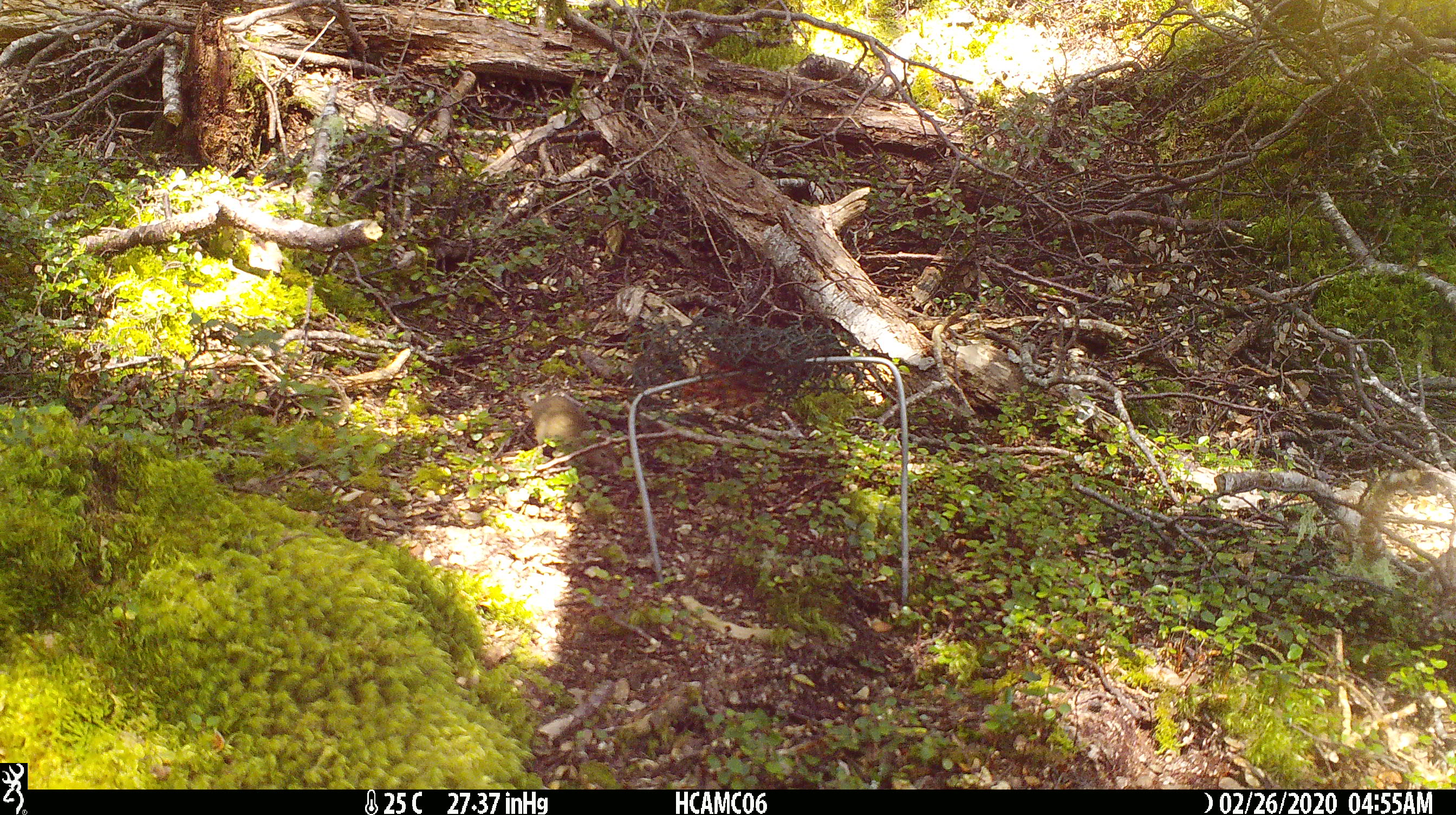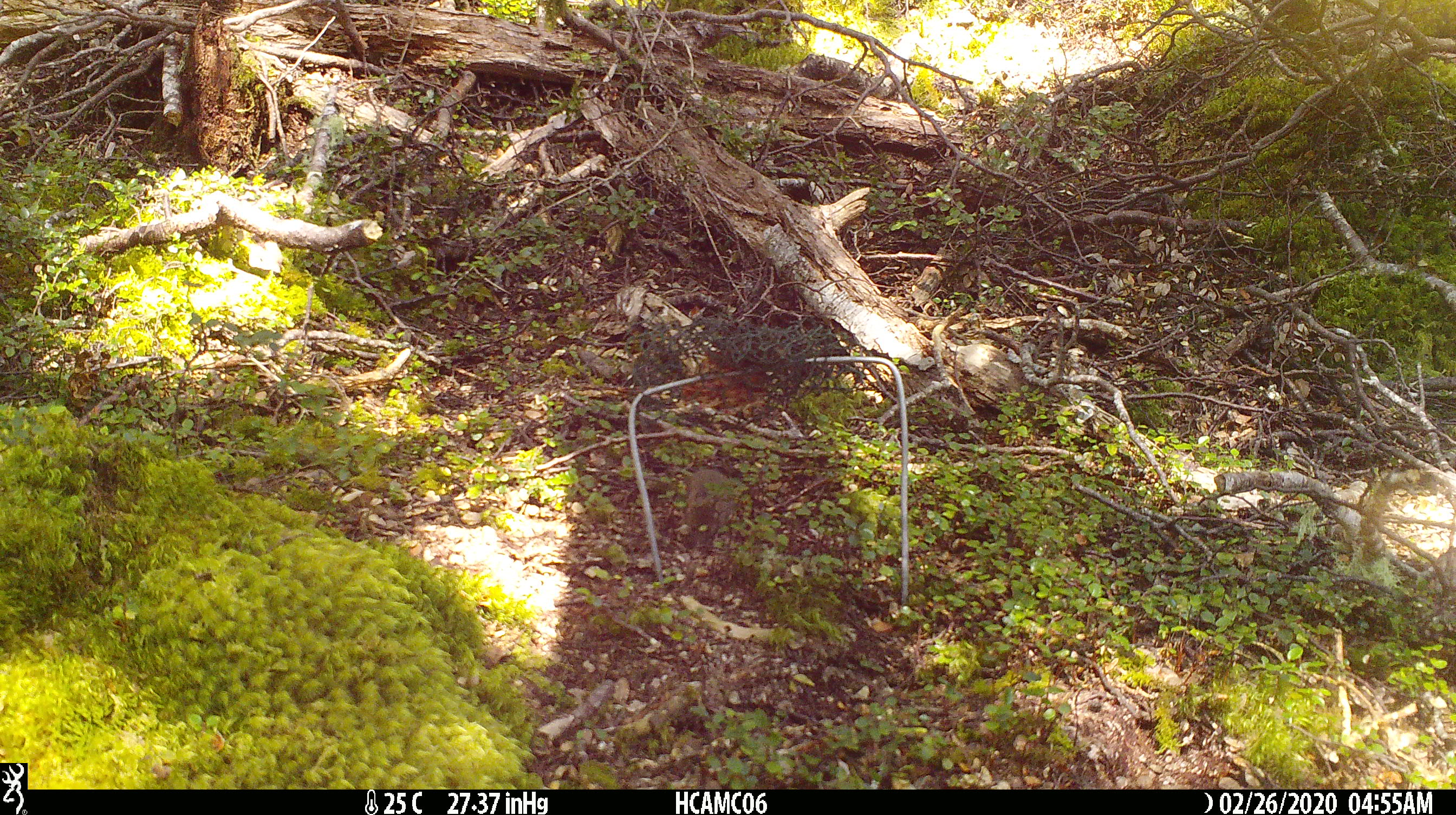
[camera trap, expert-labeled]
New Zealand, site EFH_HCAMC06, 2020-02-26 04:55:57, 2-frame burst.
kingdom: Animalia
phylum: Chordata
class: Mammalia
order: Rodentia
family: Muridae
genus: Mus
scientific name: Mus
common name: mouse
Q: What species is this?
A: Mouse (Mus).